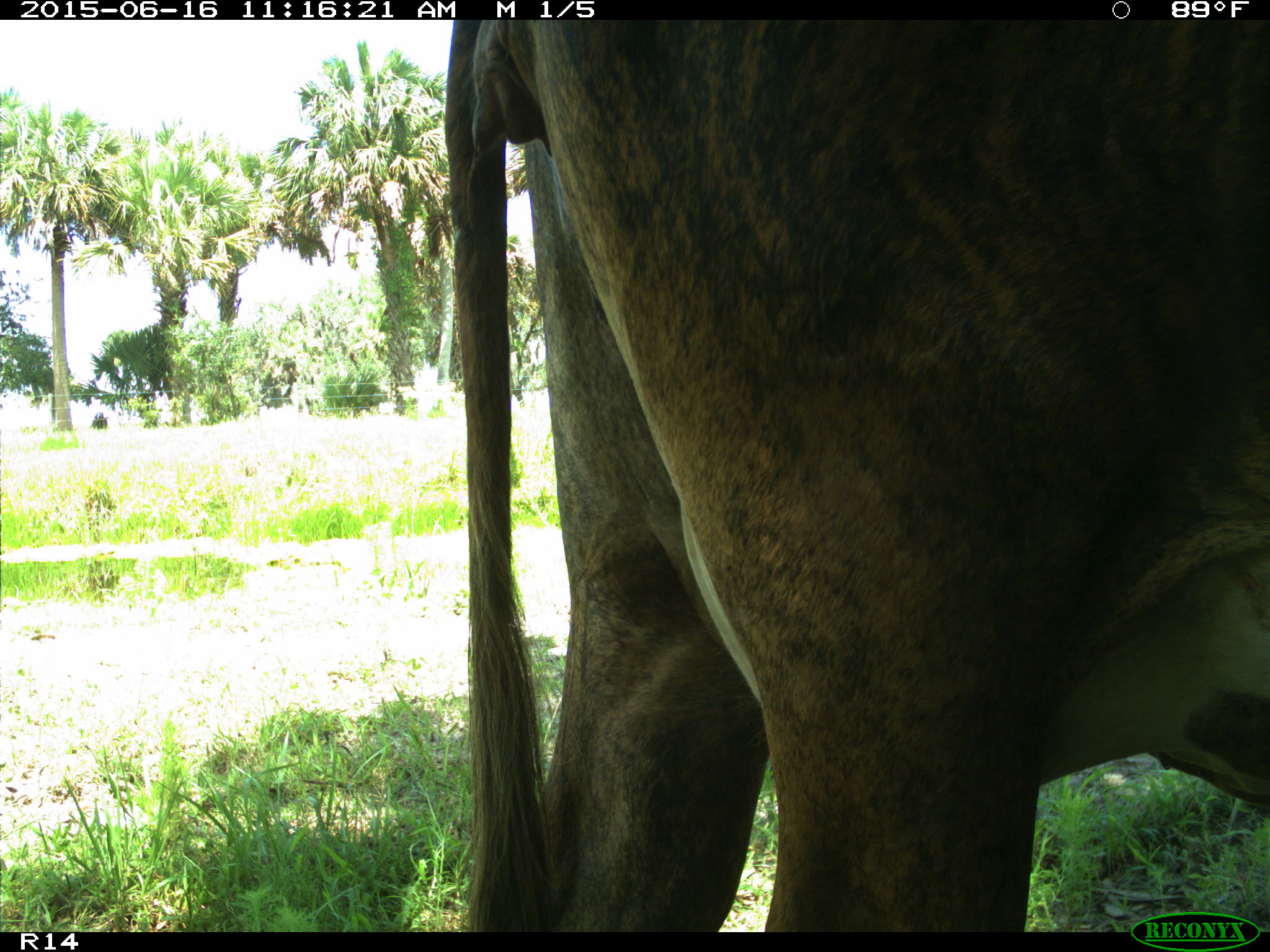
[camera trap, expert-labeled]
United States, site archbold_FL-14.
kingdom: Animalia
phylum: Chordata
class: Mammalia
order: Artiodactyla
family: Bovidae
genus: Bos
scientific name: Bos taurus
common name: domestic cow